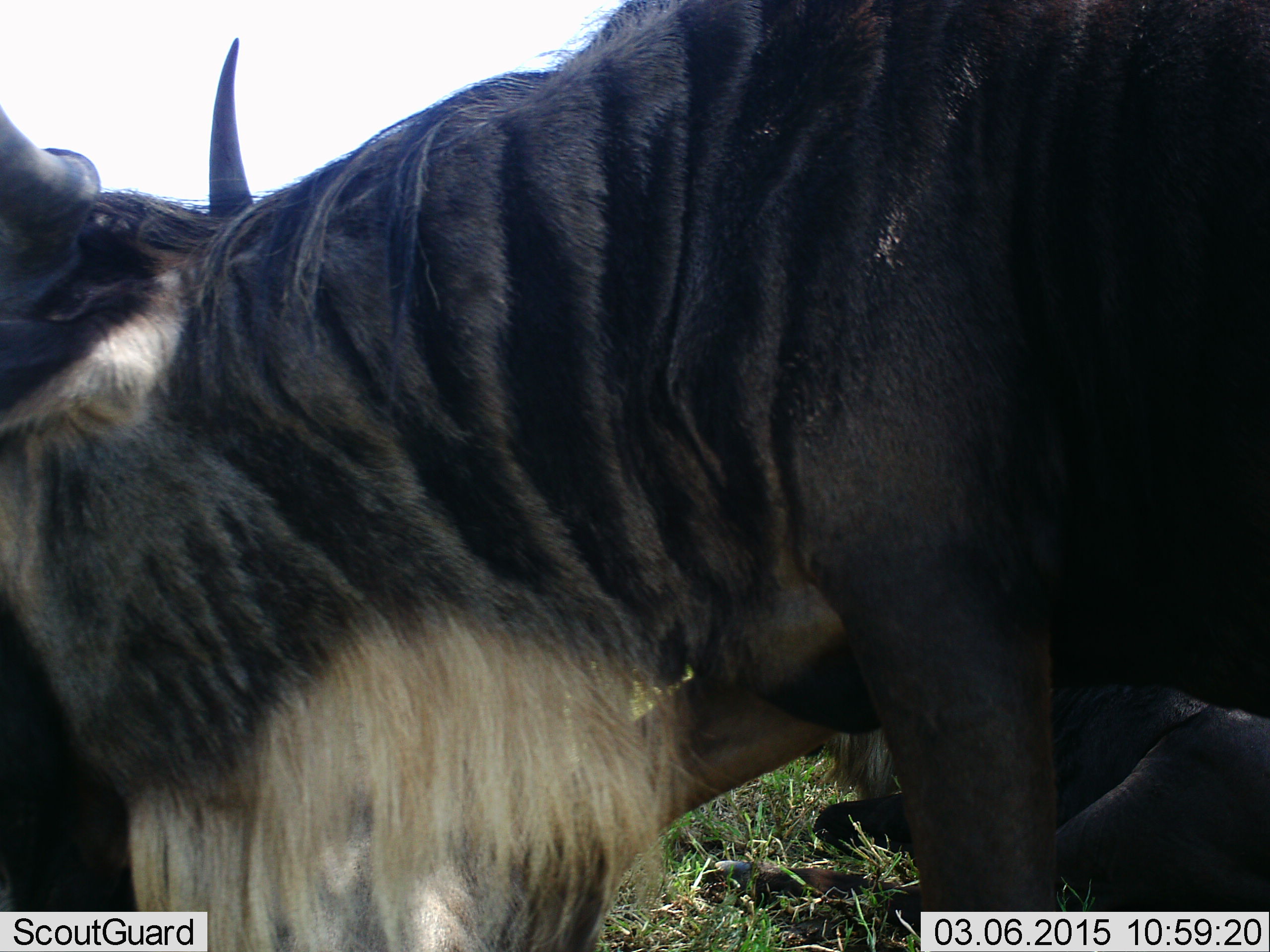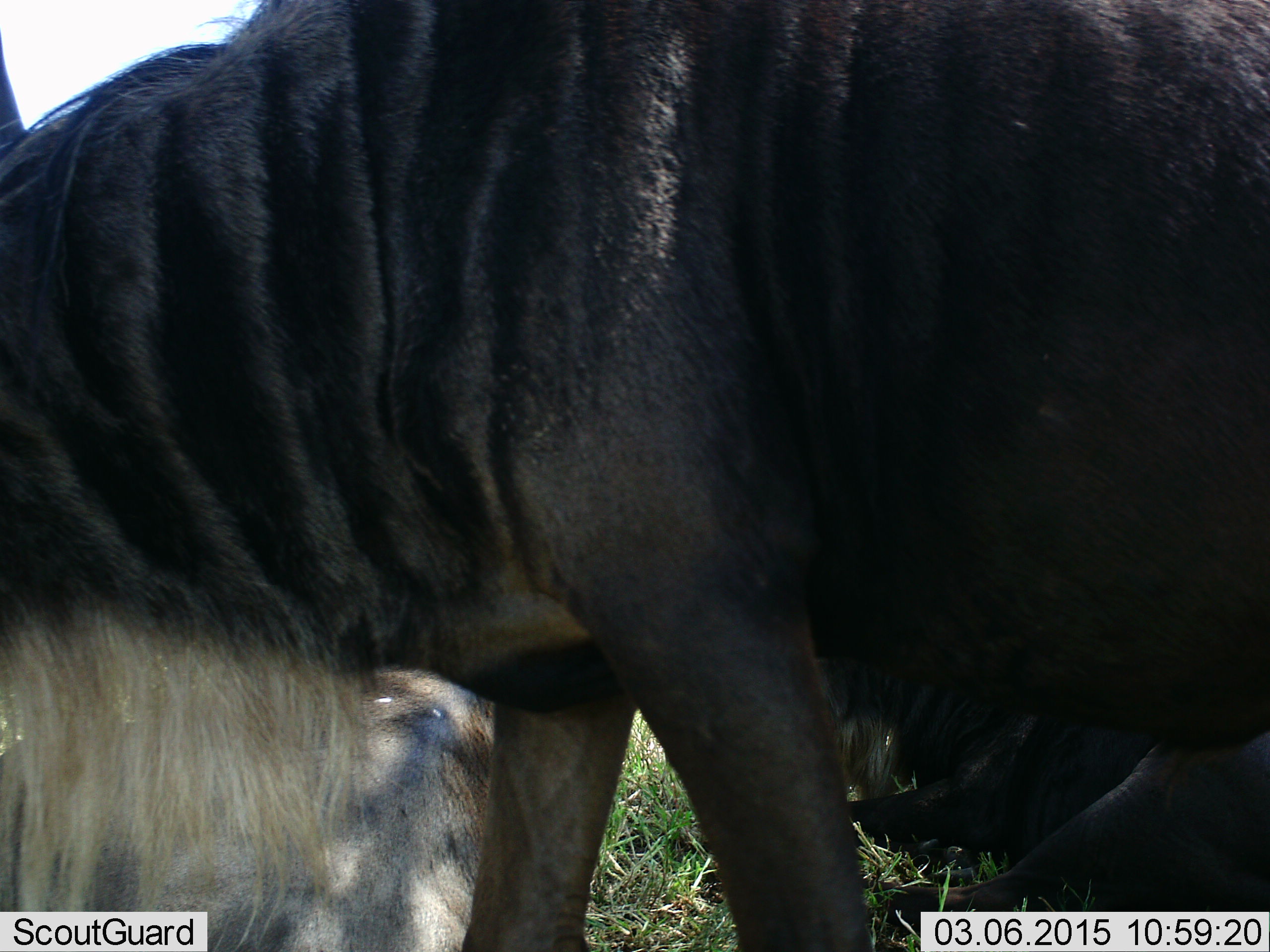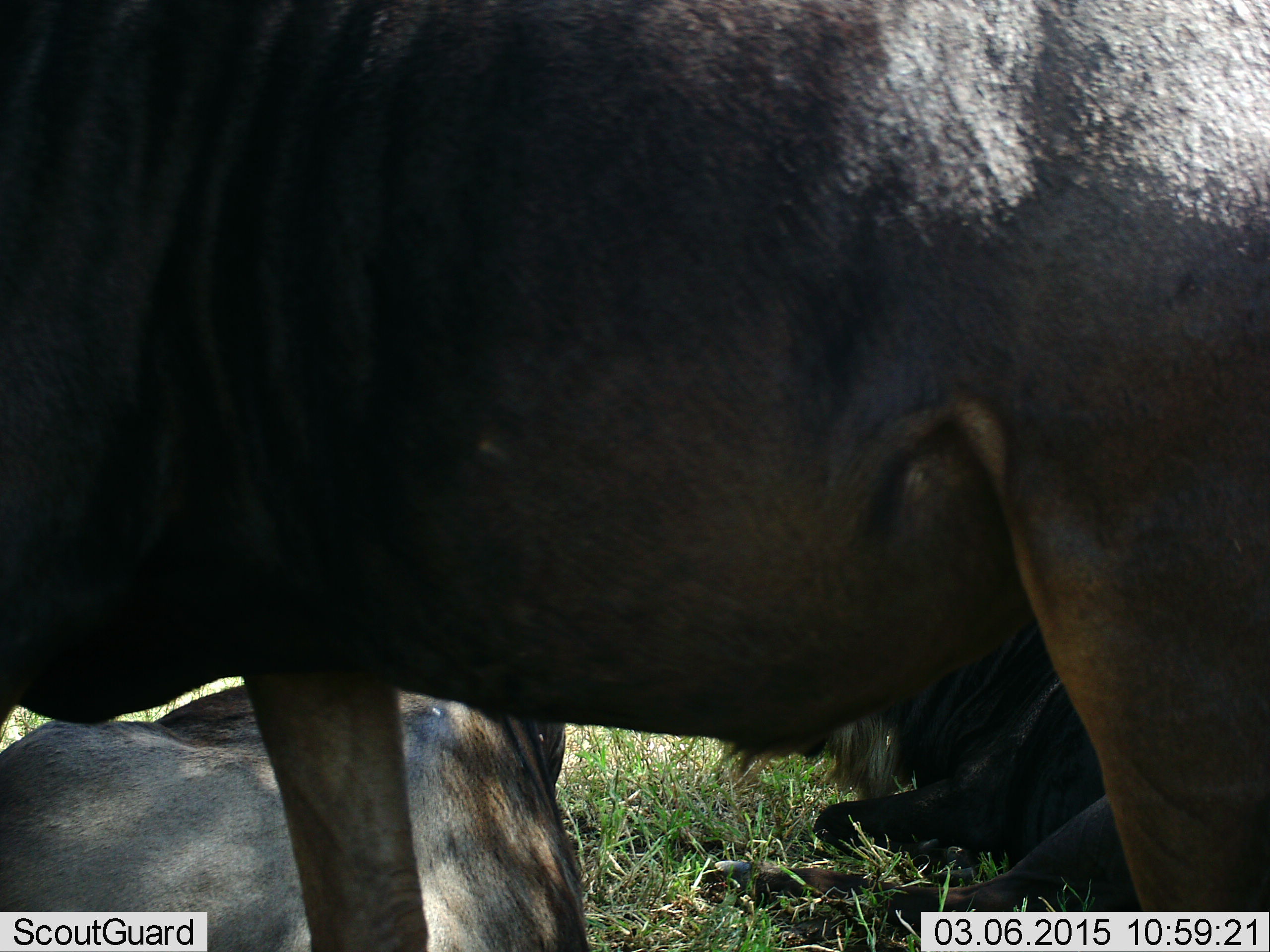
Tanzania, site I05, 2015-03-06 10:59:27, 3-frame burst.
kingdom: Animalia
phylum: Chordata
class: Mammalia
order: Artiodactyla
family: Bovidae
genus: Connochaetes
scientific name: Connochaetes taurinus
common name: blue wildebeest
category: wildebeest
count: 3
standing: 50%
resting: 60%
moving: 60%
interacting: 0%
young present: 0%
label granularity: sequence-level